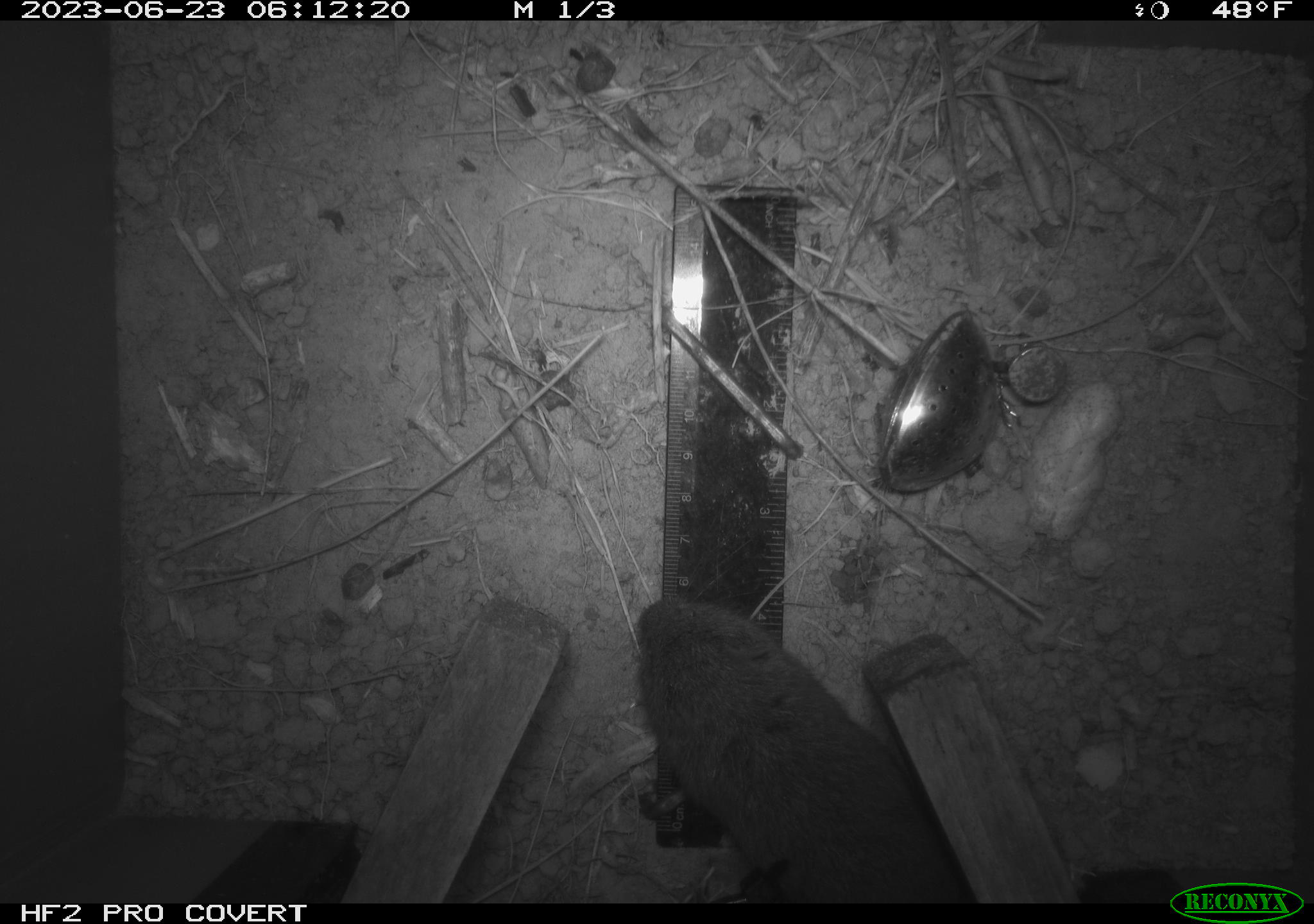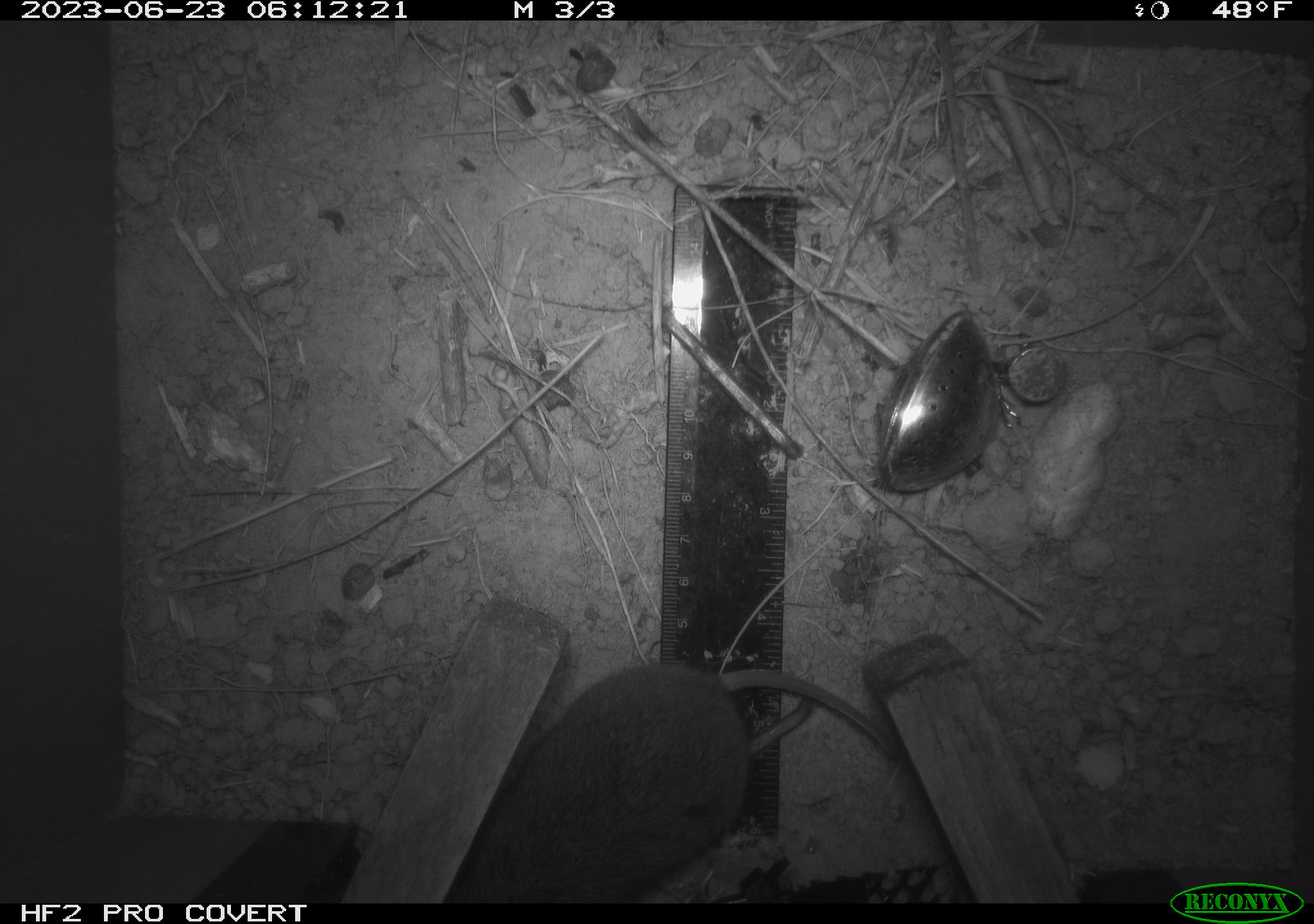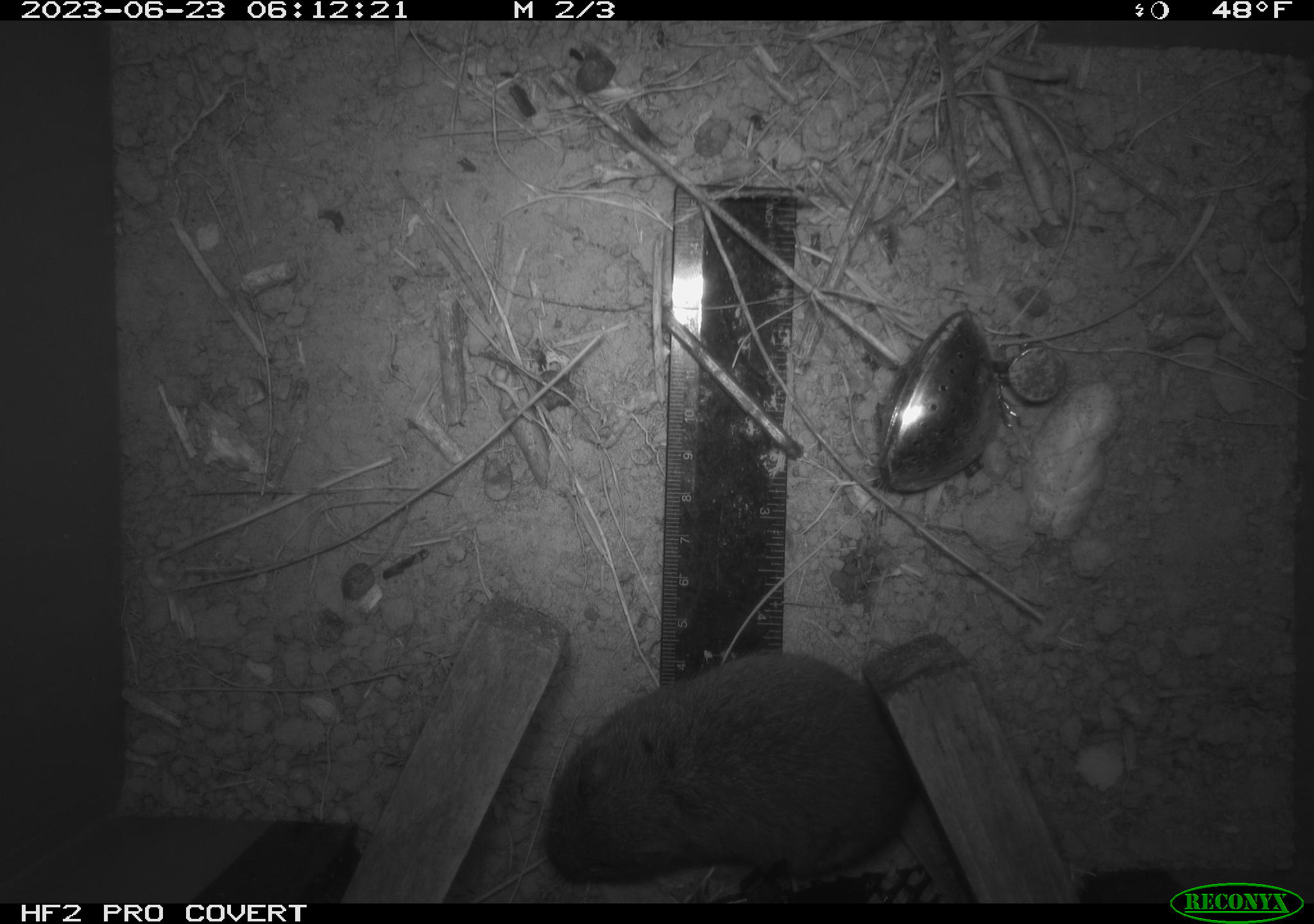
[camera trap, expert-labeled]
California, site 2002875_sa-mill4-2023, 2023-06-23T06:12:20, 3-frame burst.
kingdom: Animalia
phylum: Chordata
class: Mammalia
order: Rodentia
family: Cricetidae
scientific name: Arvicolinae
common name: voles, lemmings, and muskrats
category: arvicolinae subfamily